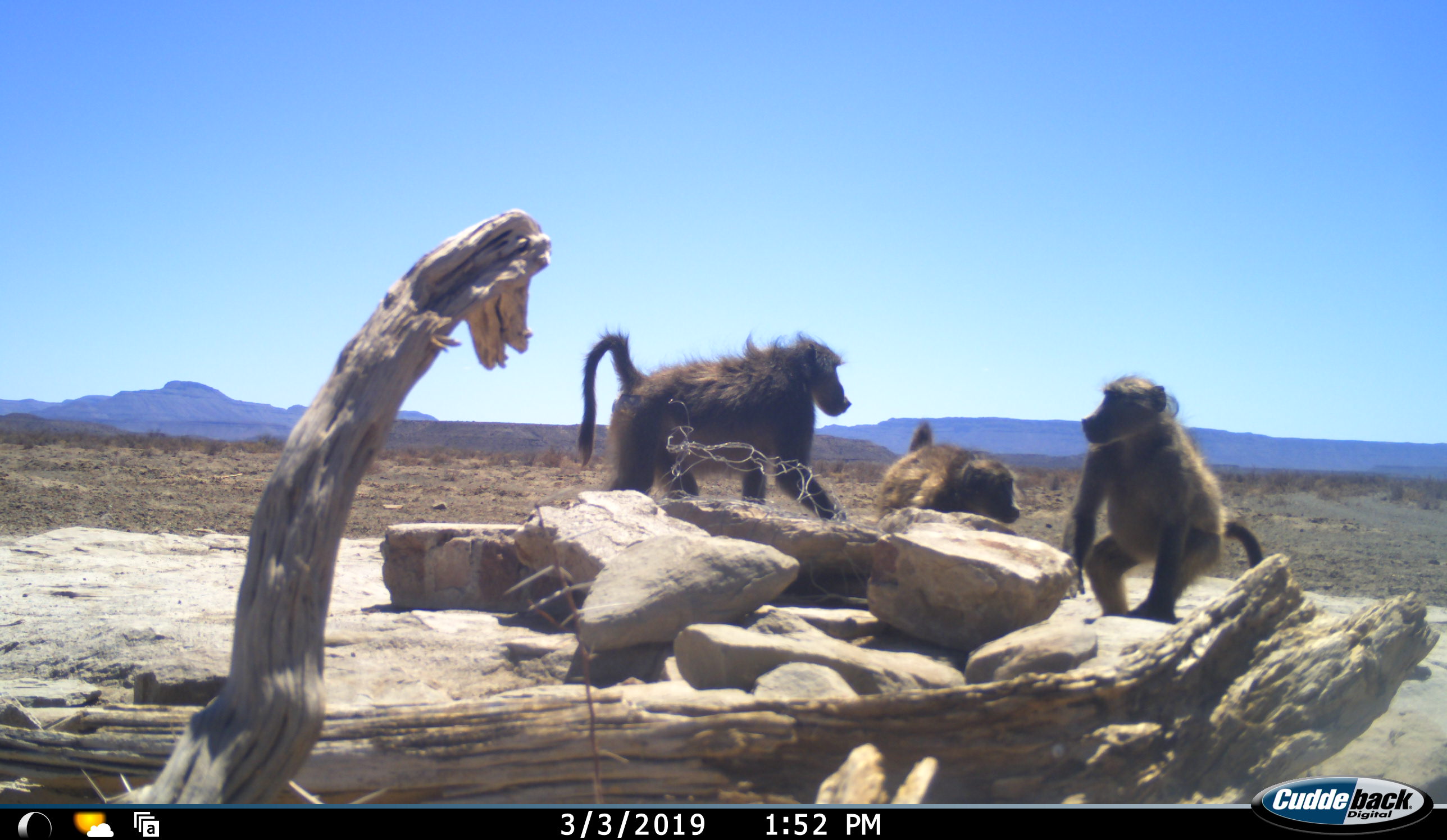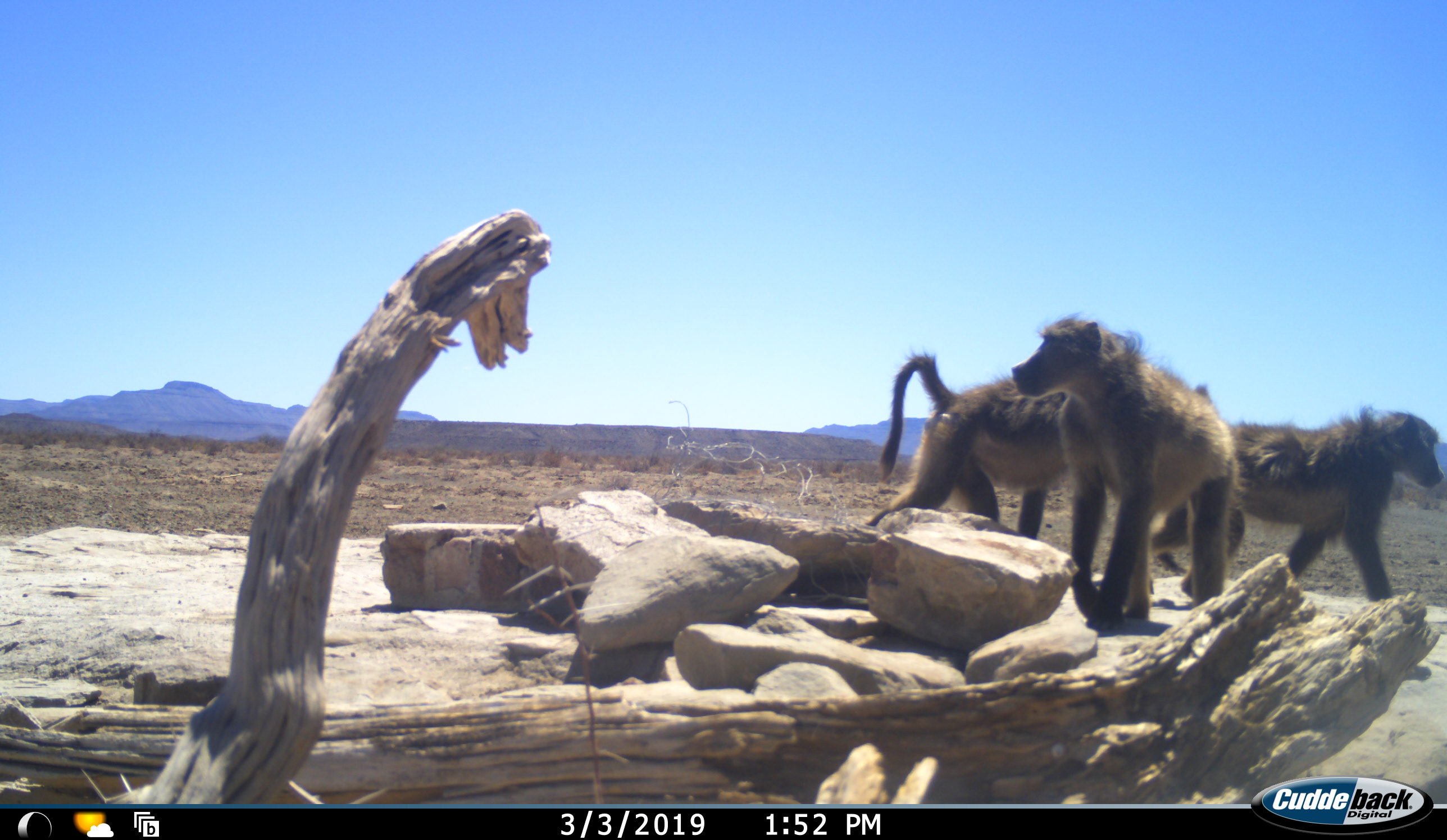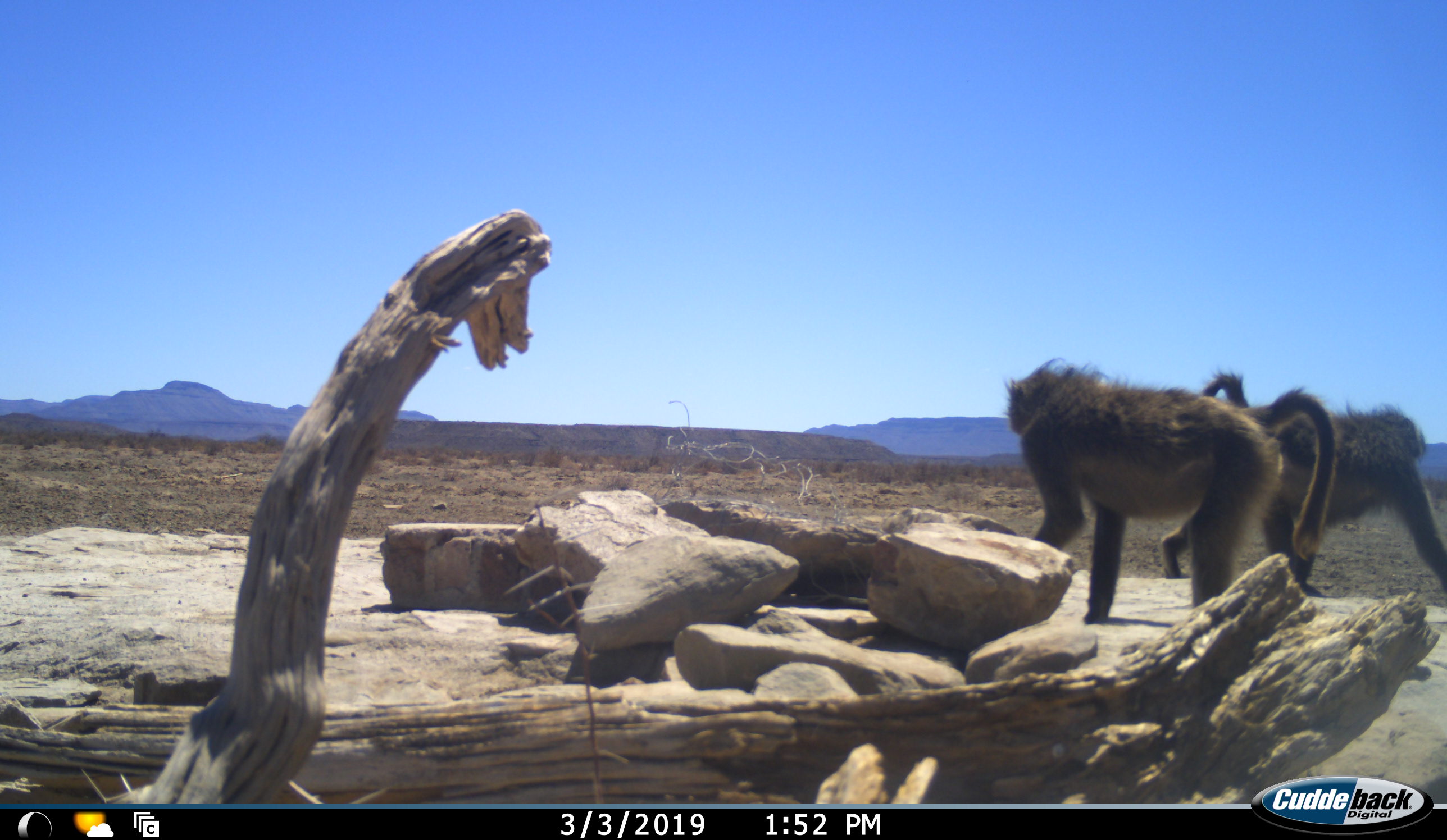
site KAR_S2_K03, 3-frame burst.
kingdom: Animalia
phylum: Chordata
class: Mammalia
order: Primates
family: Cercopithecidae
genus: Papio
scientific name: Papio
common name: baboon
Baboon (Papio), count 3. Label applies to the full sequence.